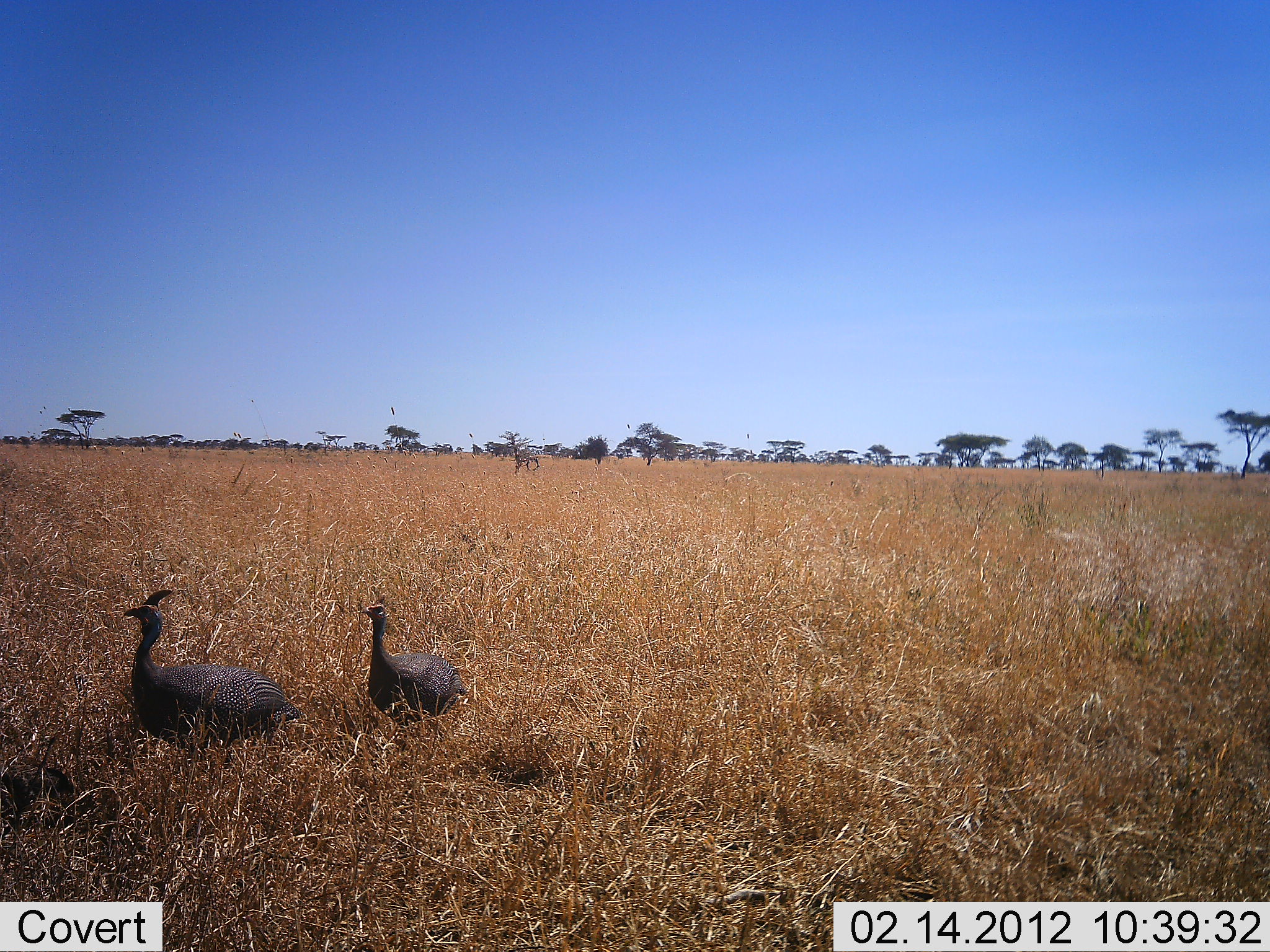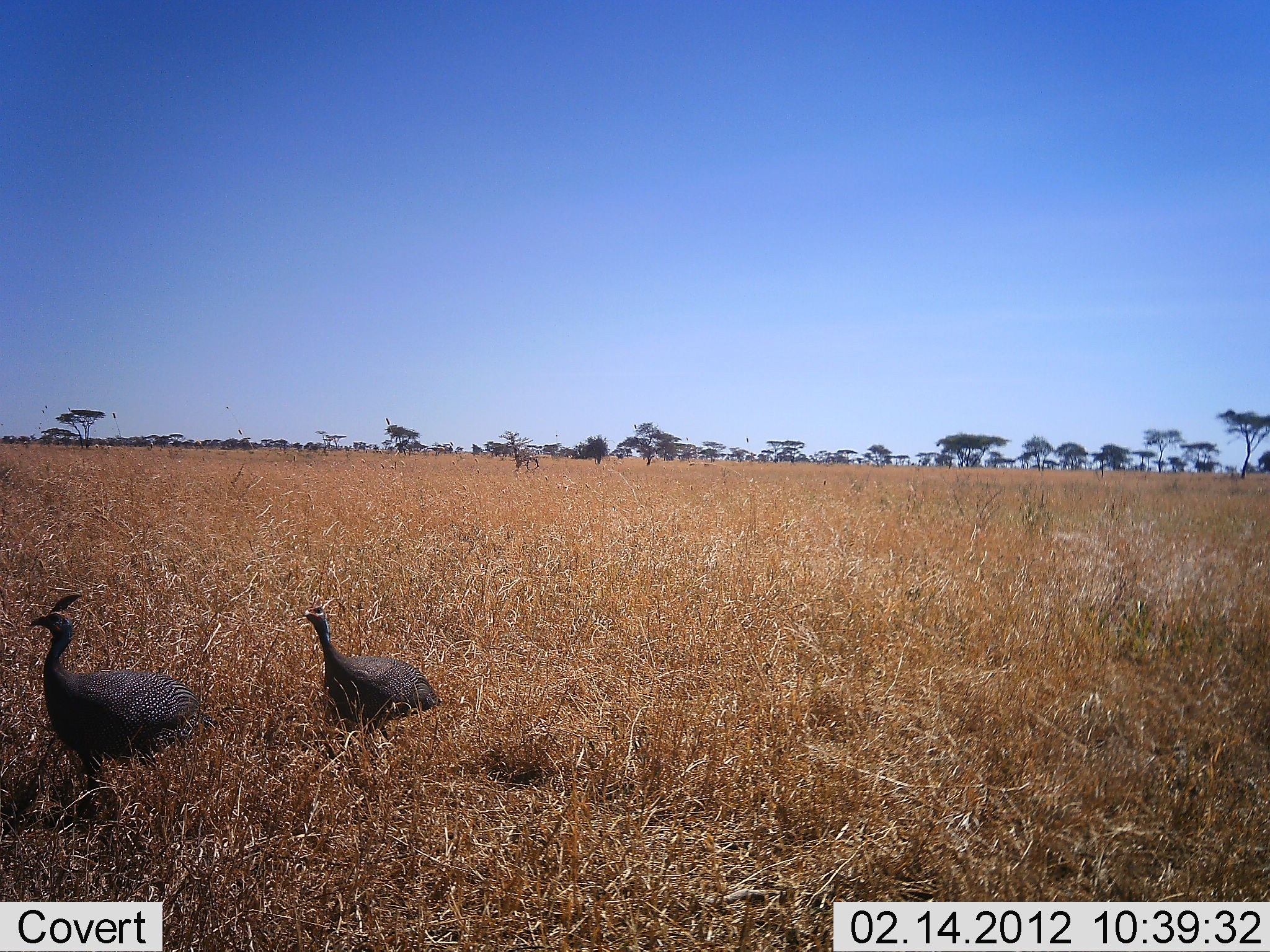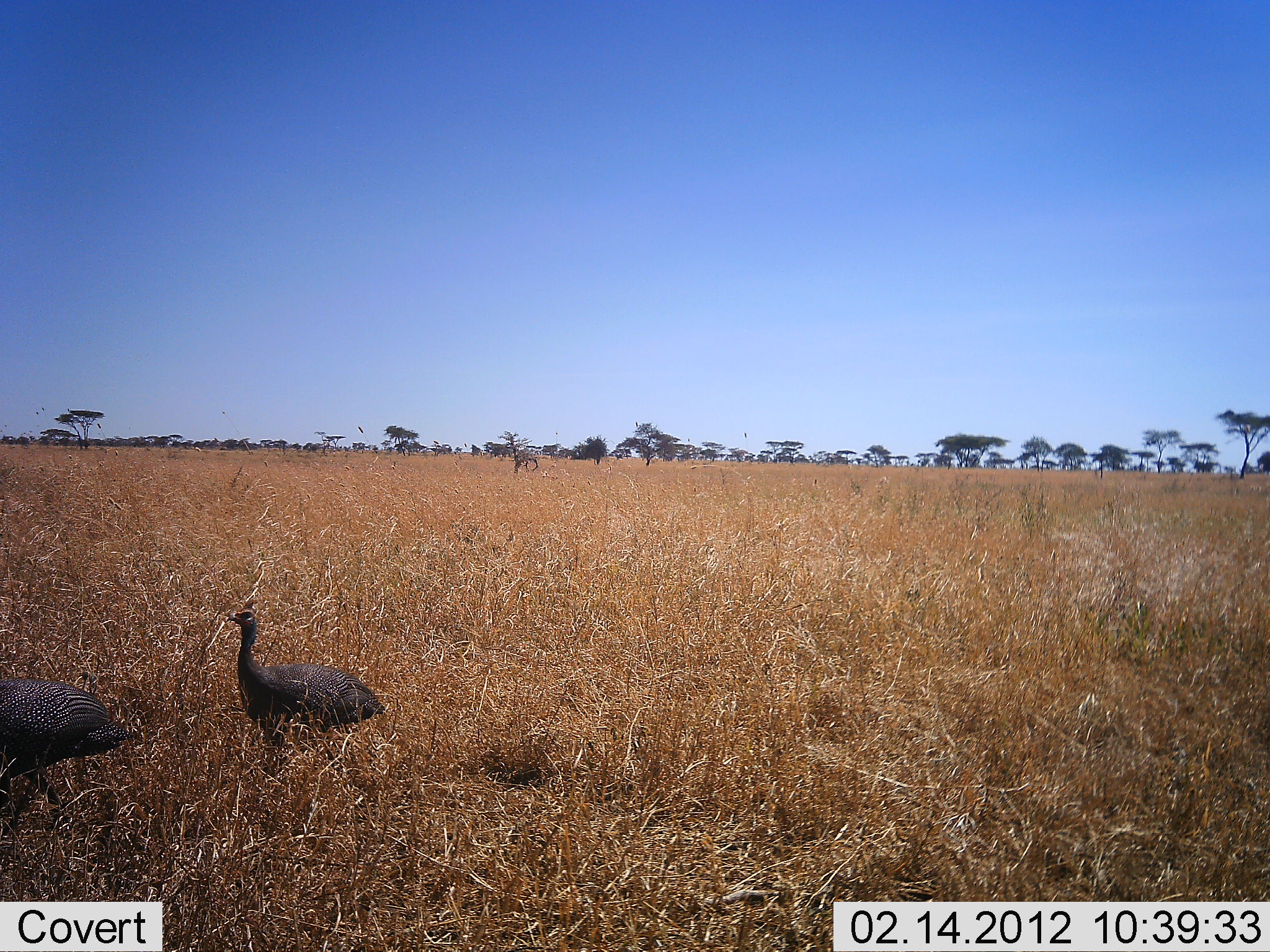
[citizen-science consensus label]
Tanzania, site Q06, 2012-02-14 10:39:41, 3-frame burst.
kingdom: Animalia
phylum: Chordata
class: Aves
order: Galliformes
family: Numididae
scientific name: Numididae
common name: guinea fowl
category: guineafowl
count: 2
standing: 0%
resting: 0%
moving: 100%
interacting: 0%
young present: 0%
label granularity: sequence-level